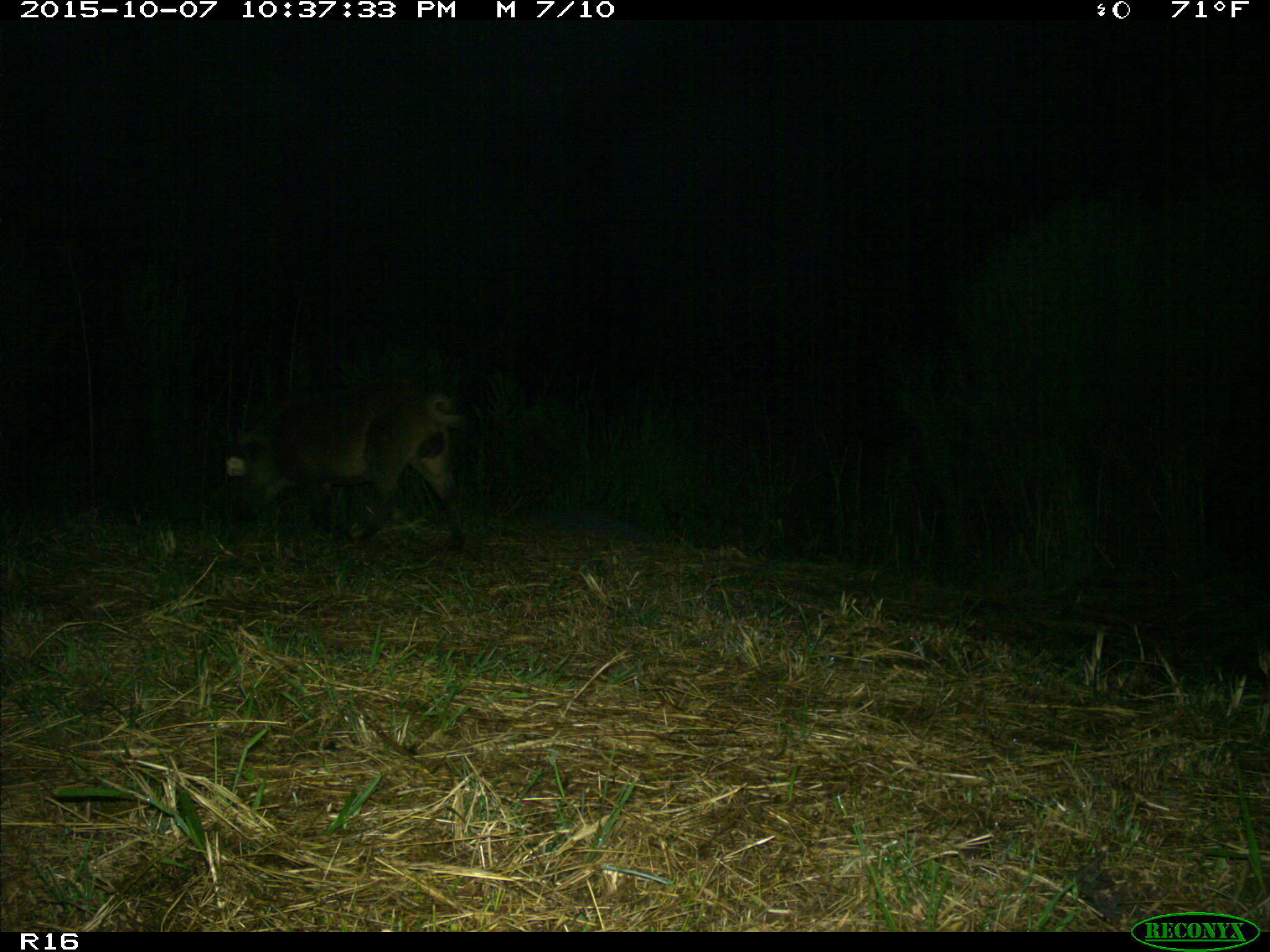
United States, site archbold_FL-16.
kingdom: Animalia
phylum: Chordata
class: Mammalia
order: Artiodactyla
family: Suidae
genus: Sus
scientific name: Sus scrofa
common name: wild boar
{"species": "Sus scrofa (wild boar)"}